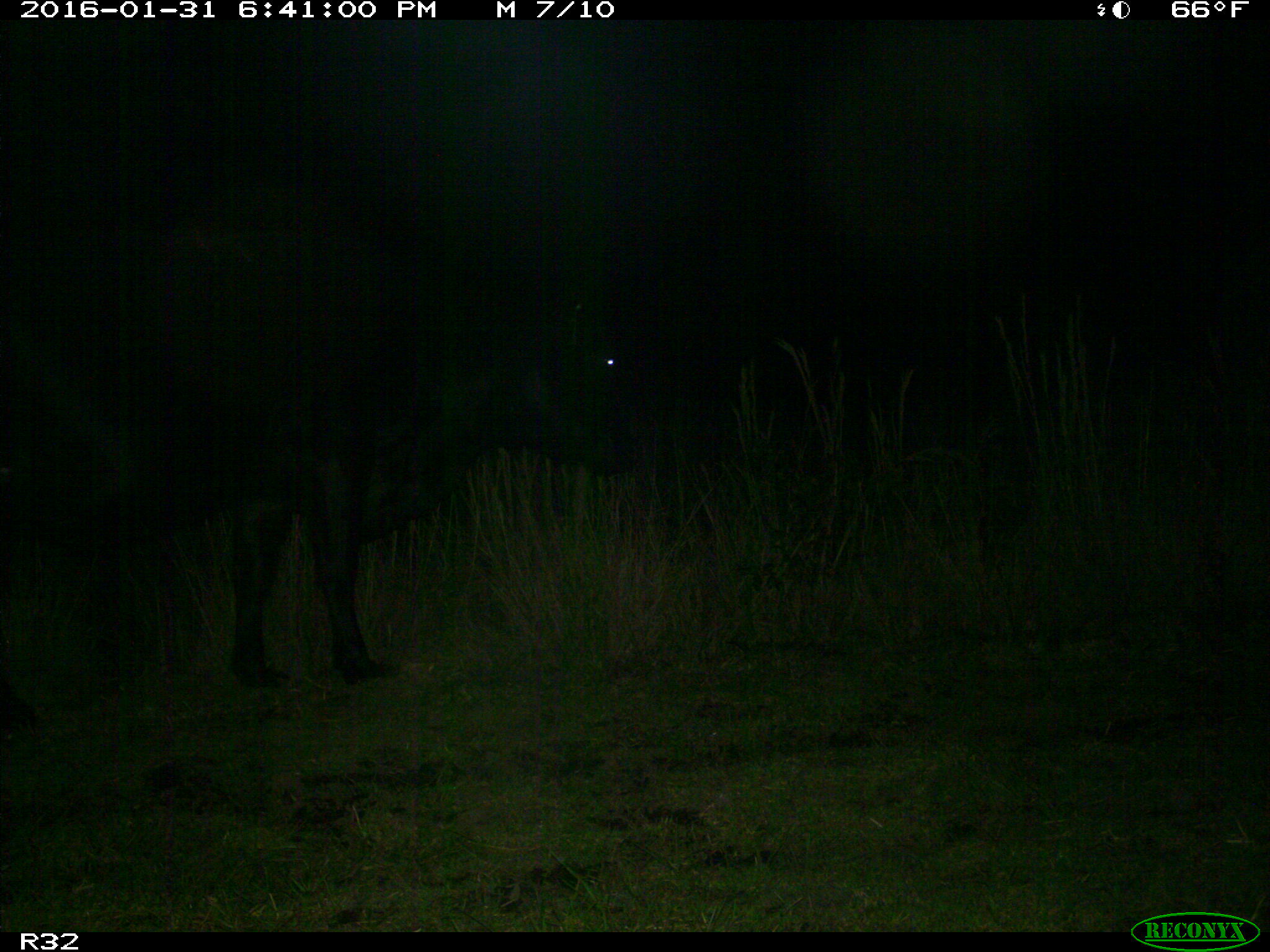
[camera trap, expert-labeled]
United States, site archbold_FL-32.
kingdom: Animalia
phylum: Chordata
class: Mammalia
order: Artiodactyla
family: Bovidae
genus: Bos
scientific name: Bos taurus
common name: domestic cow